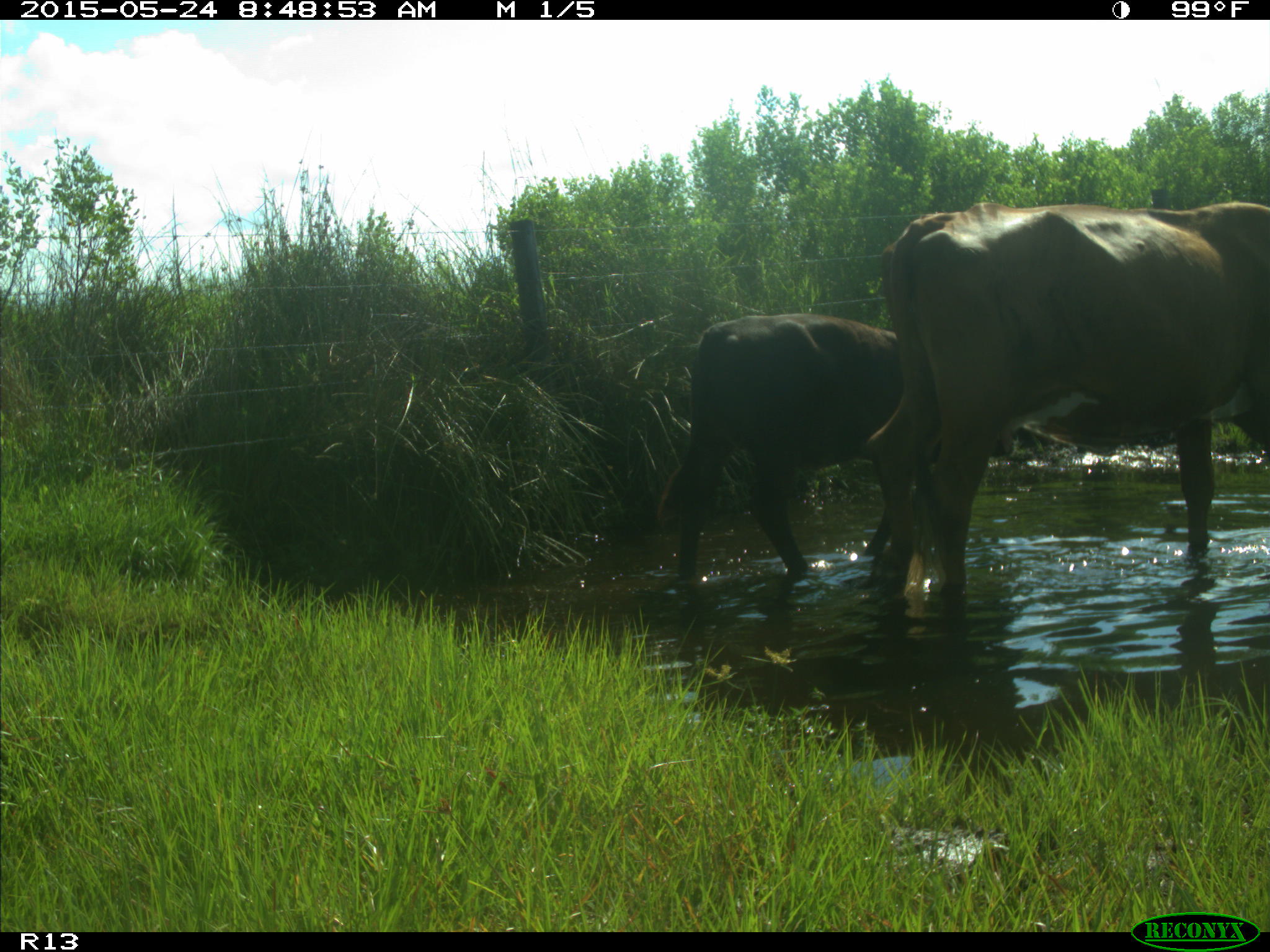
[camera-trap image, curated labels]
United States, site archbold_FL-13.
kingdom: Animalia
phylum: Chordata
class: Mammalia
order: Artiodactyla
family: Bovidae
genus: Bos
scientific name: Bos taurus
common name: domestic cow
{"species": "Bos taurus (domestic cow)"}